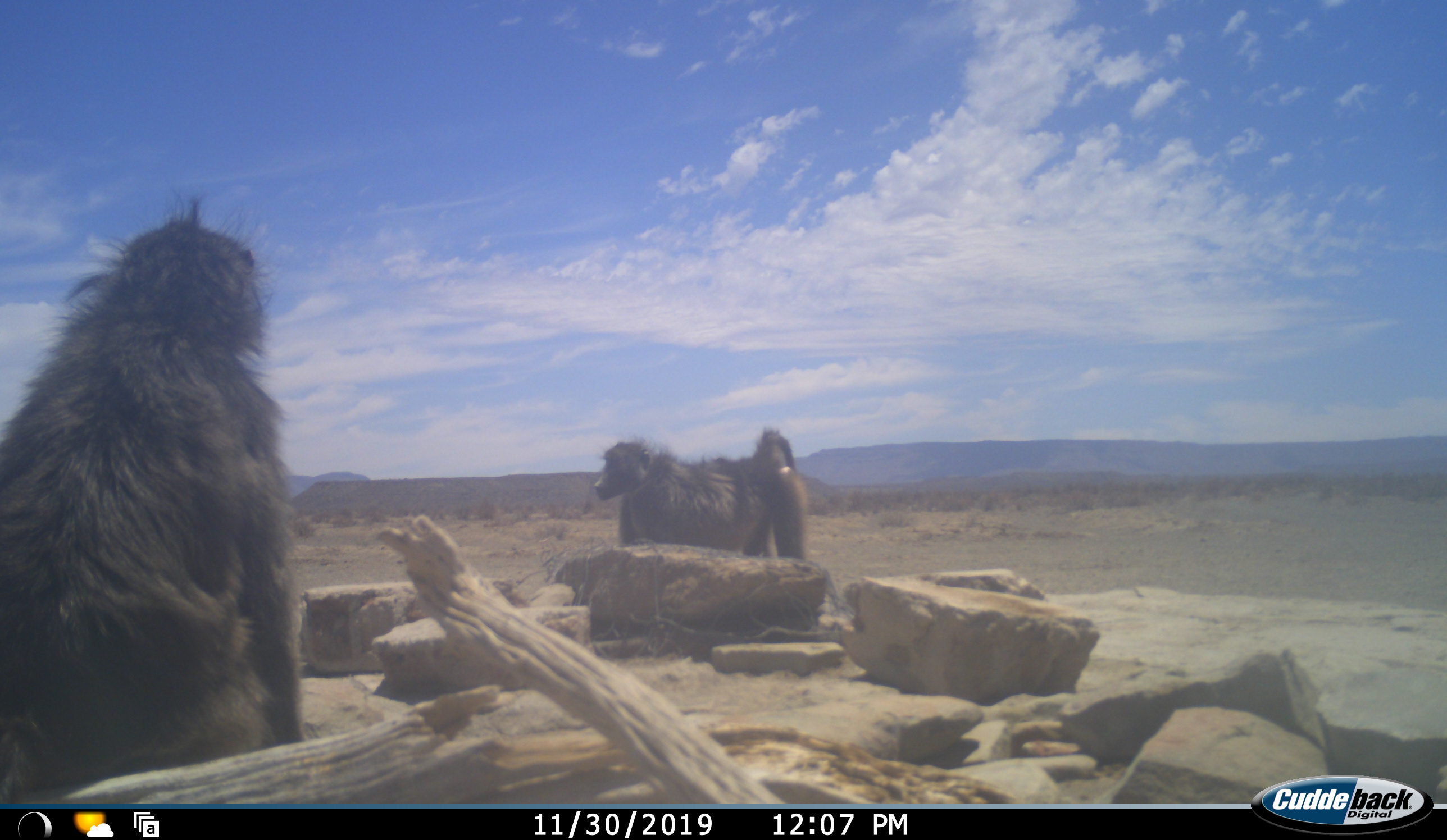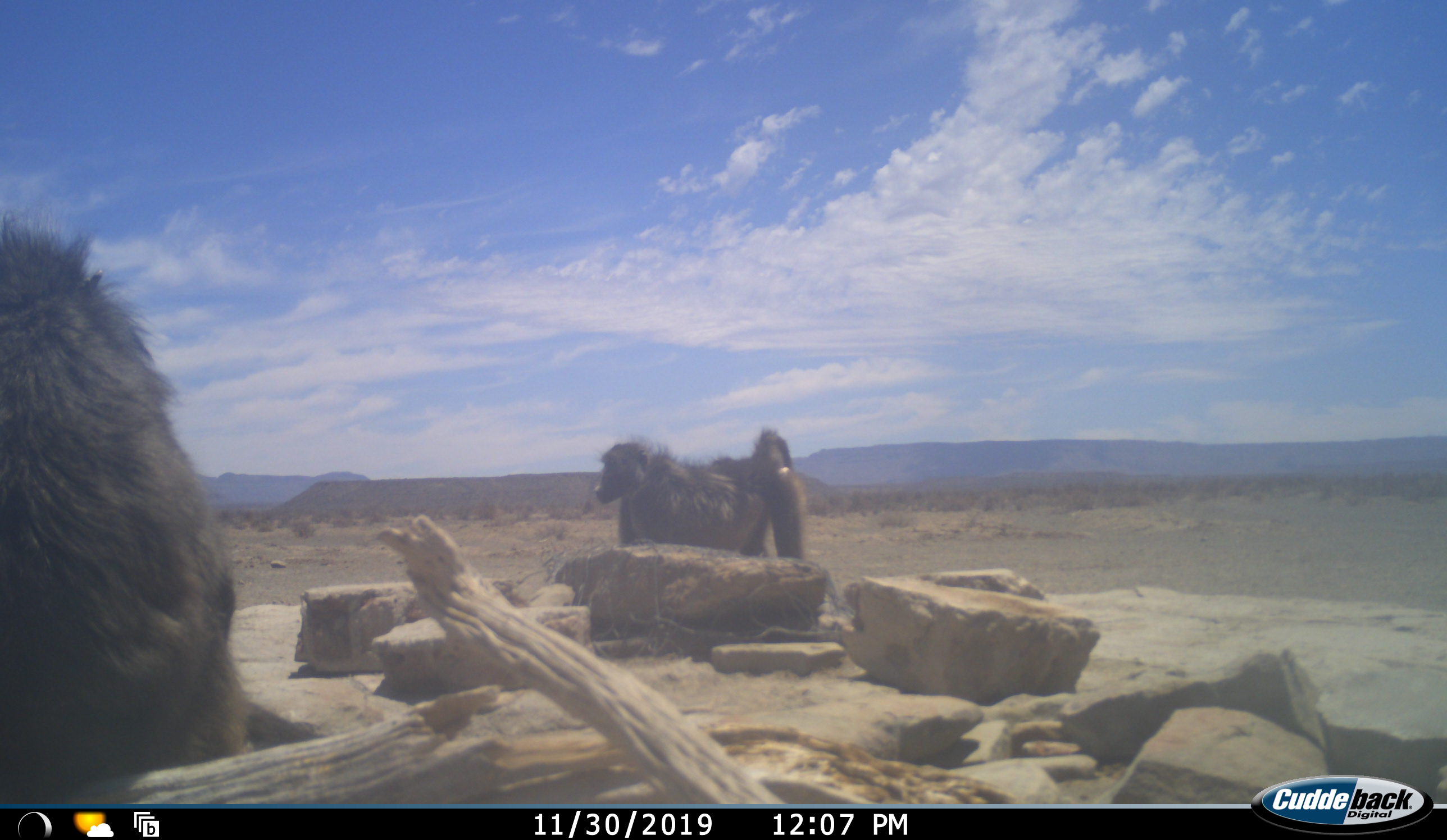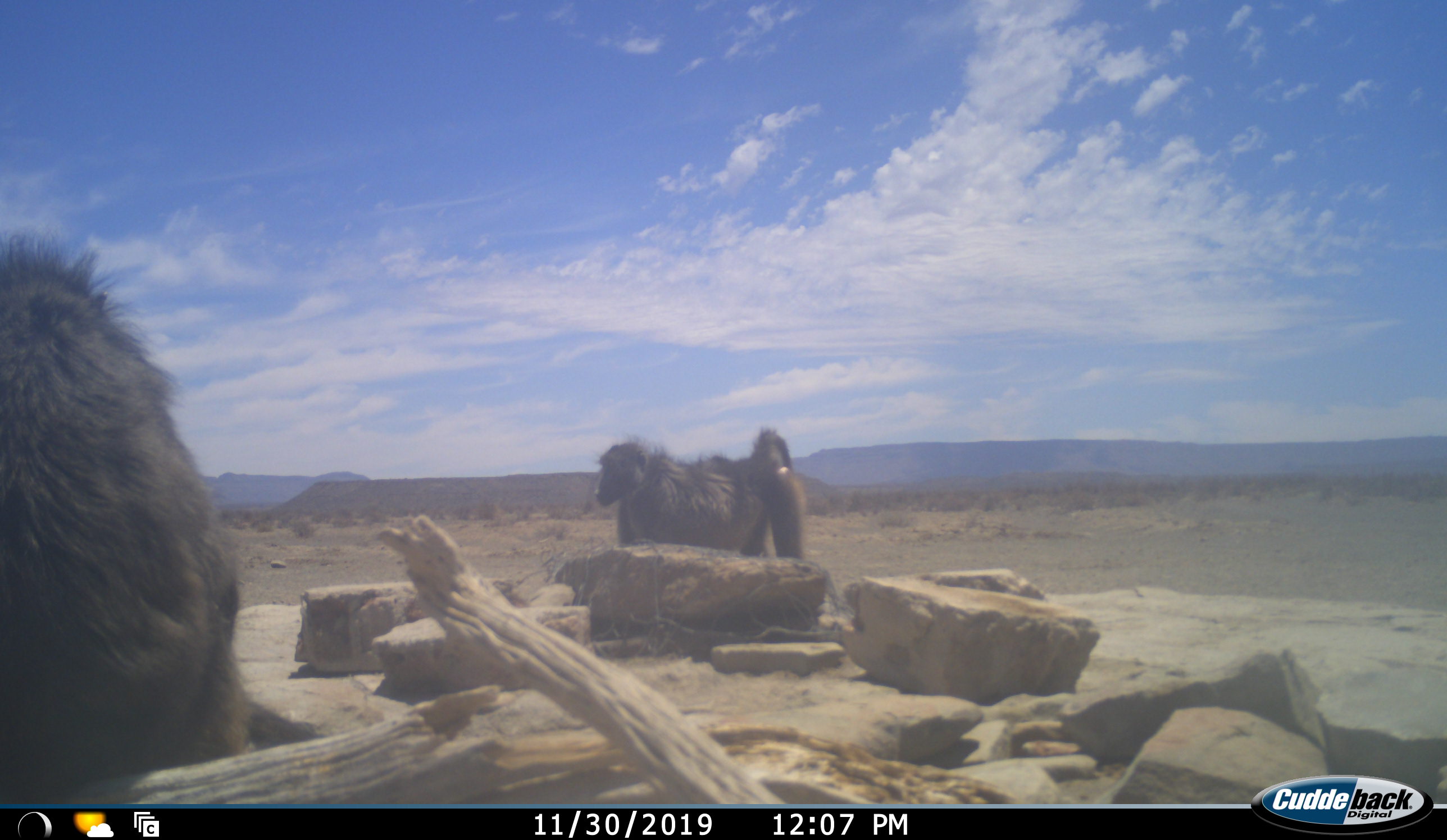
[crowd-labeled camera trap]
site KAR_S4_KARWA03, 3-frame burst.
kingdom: Animalia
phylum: Chordata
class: Mammalia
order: Primates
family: Cercopithecidae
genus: Papio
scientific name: Papio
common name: baboon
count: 2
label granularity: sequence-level